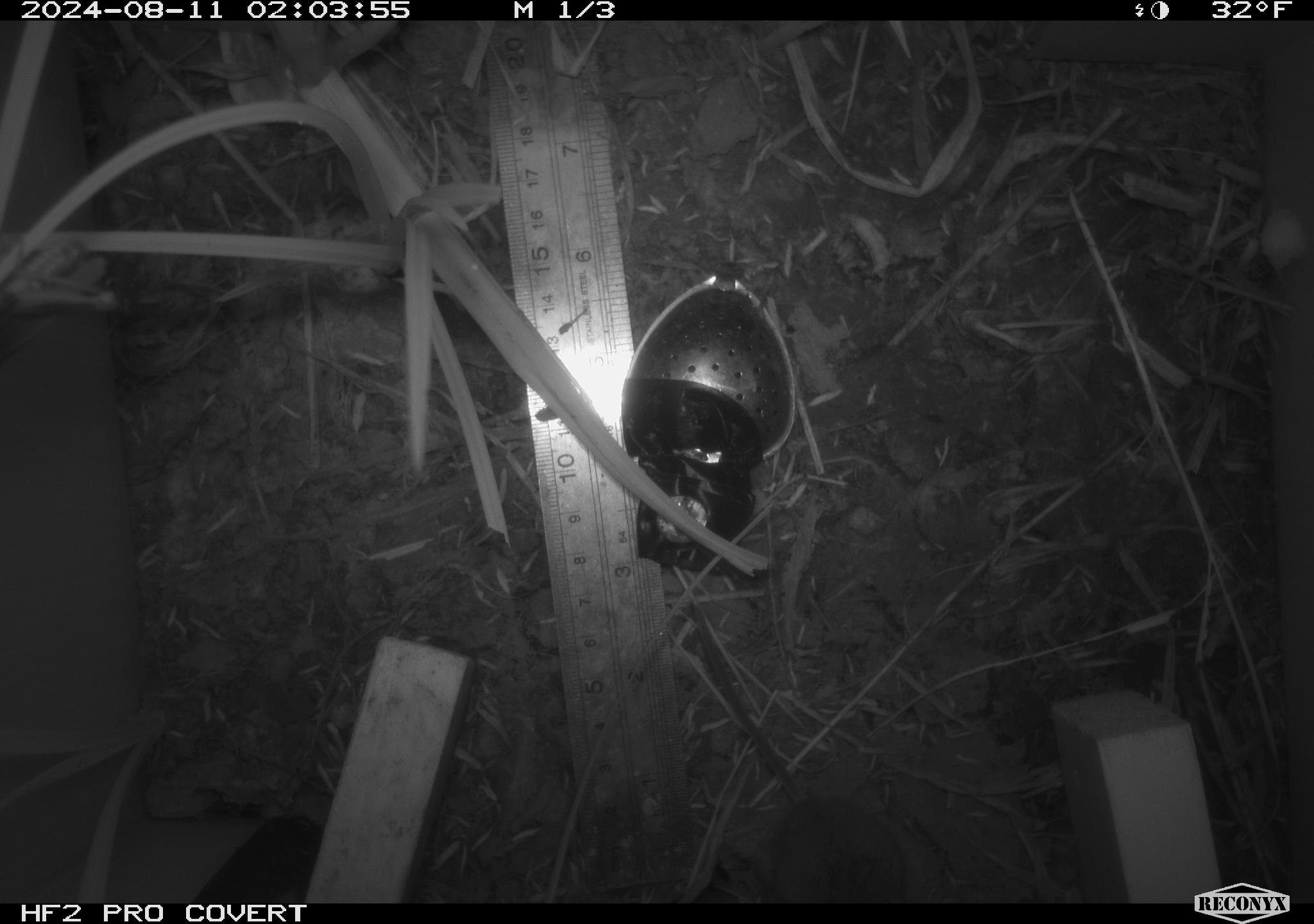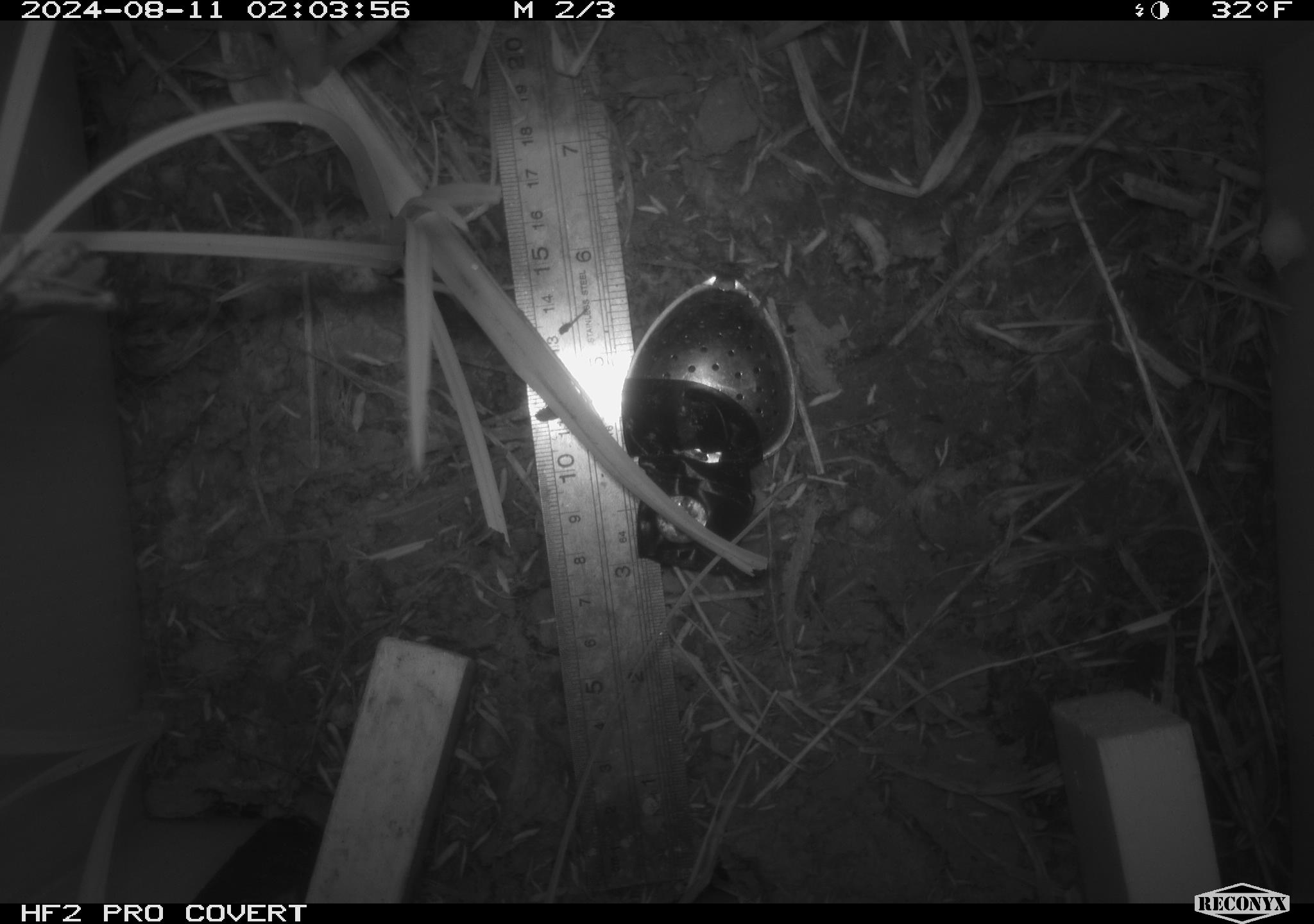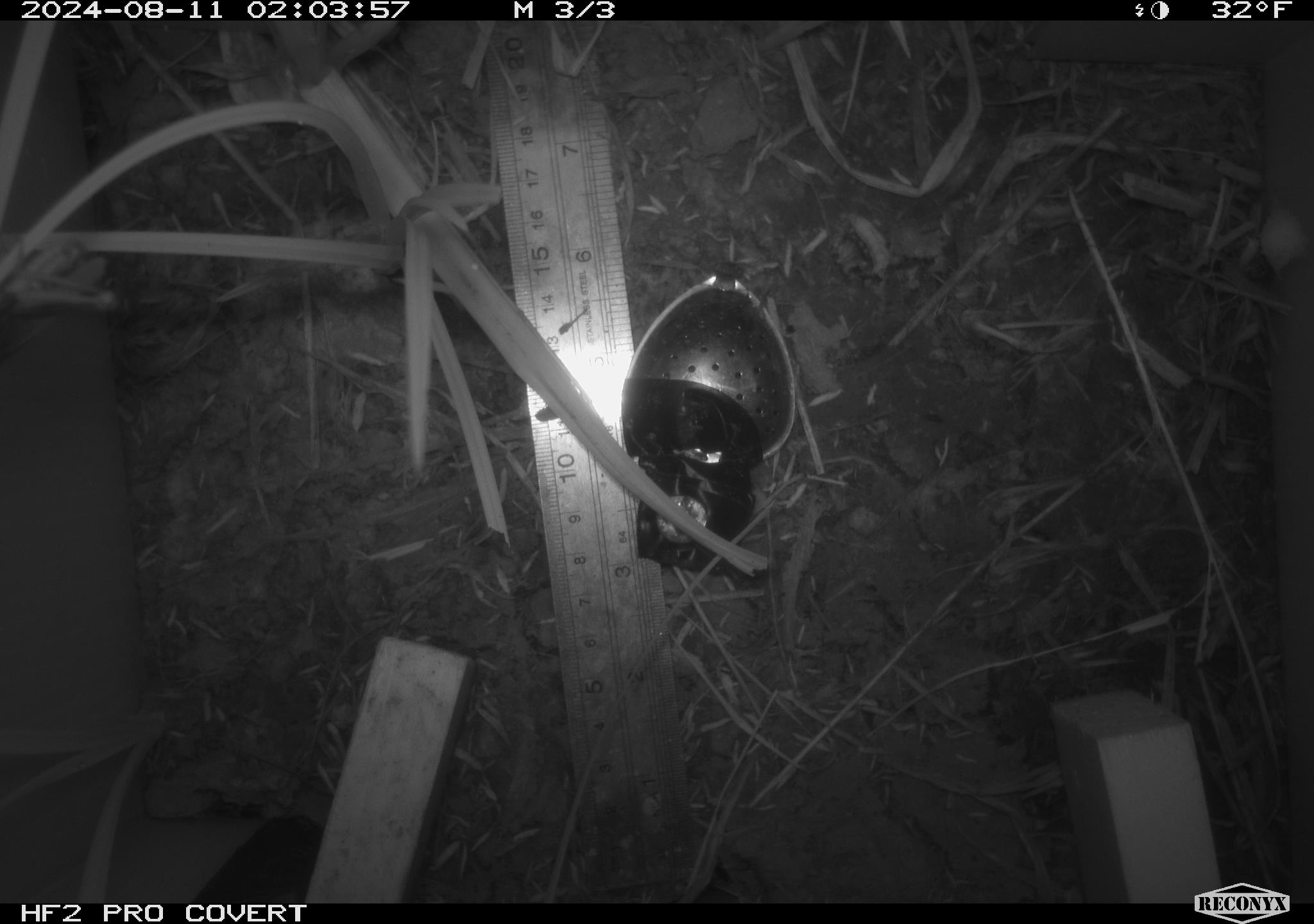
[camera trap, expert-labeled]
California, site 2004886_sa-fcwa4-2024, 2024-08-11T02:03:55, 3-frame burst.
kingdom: Animalia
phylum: Chordata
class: Mammalia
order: Rodentia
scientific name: Rodentia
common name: rodent